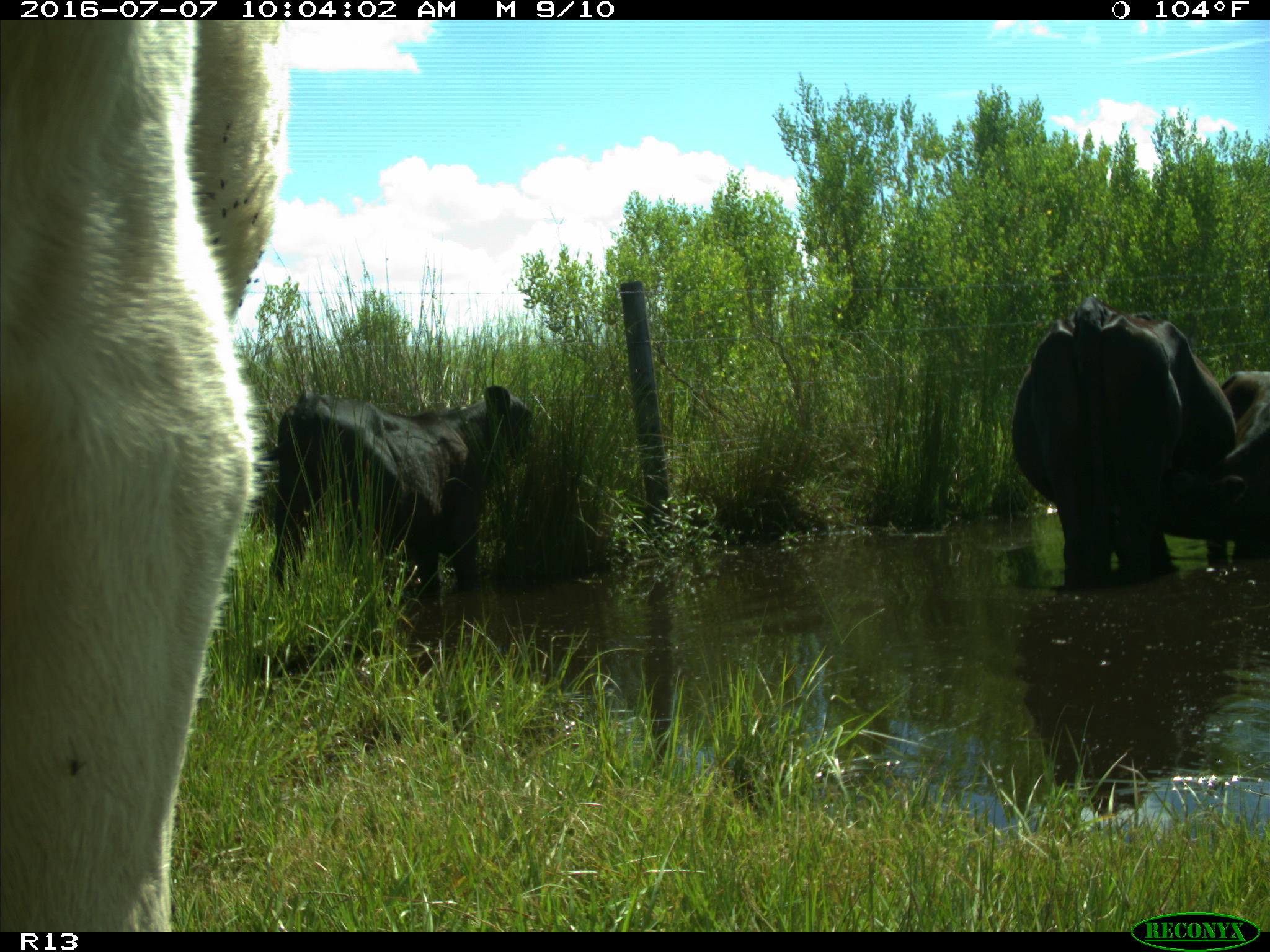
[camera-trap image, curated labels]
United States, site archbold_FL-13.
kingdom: Animalia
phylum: Chordata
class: Mammalia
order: Artiodactyla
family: Bovidae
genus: Bos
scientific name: Bos taurus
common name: domestic cow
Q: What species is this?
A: Bos taurus (domestic cow).